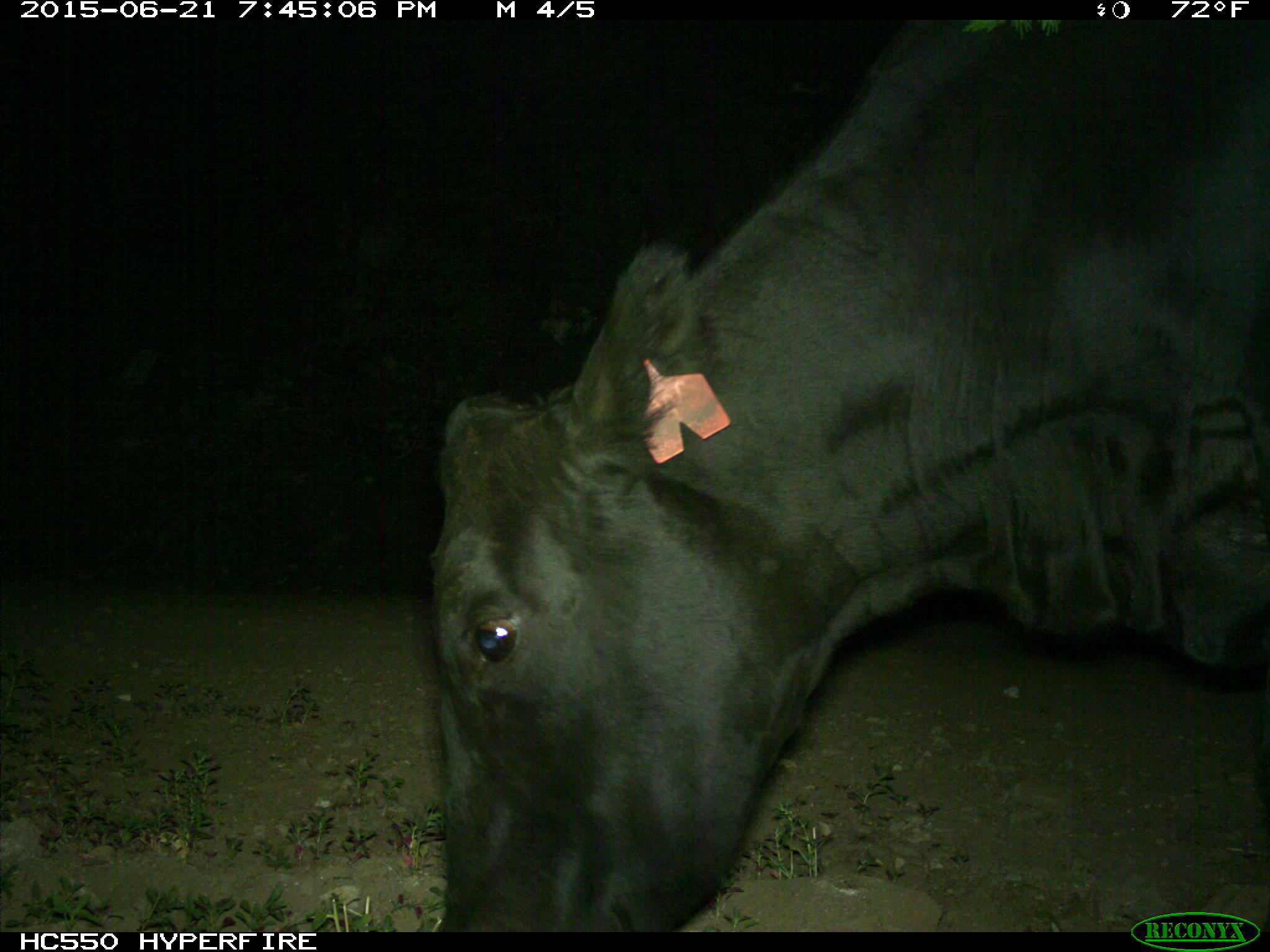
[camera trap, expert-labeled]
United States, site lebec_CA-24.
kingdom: Animalia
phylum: Chordata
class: Mammalia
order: Artiodactyla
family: Bovidae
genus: Bos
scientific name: Bos taurus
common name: domestic cow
Bos taurus (domestic cow).